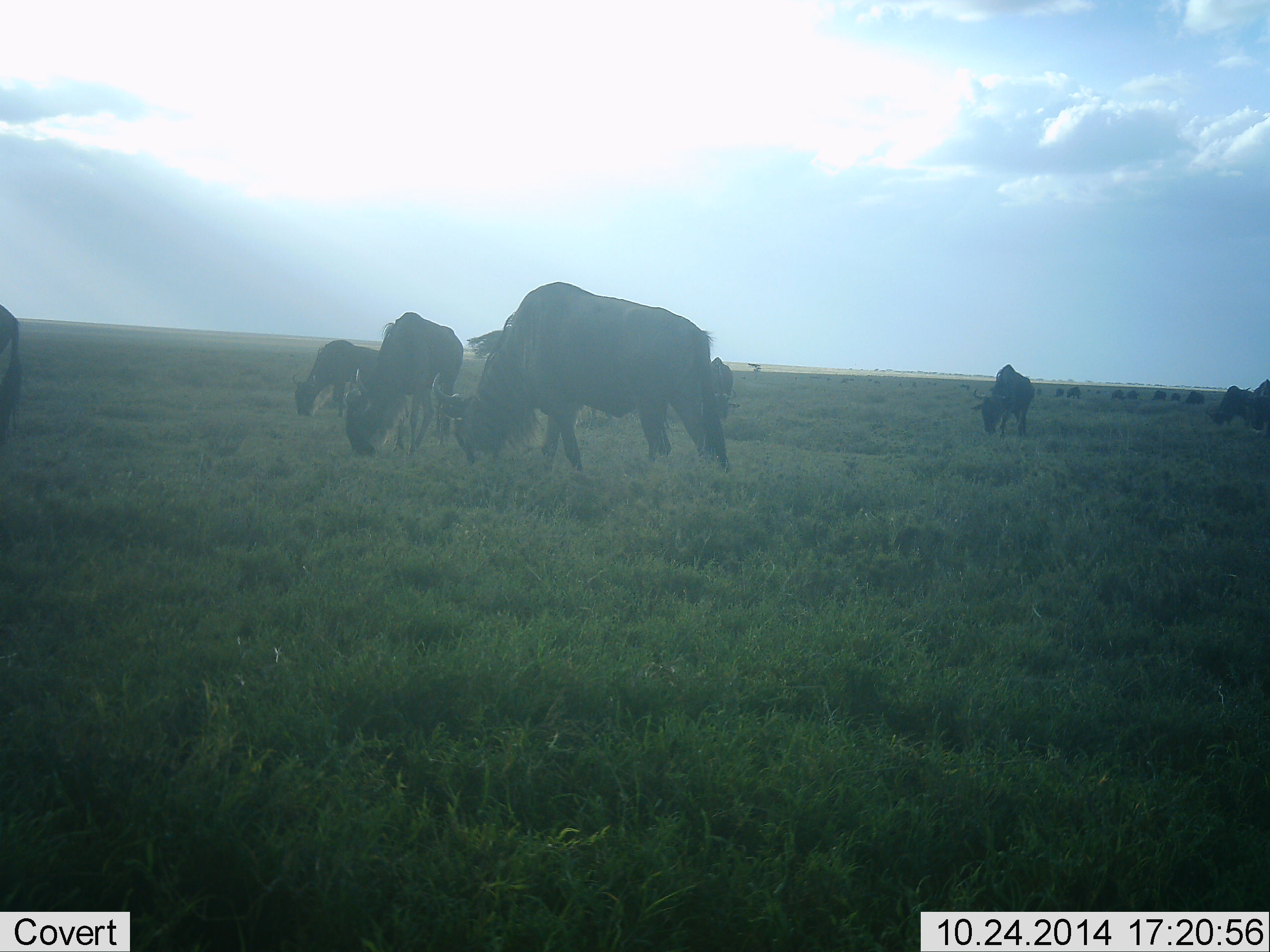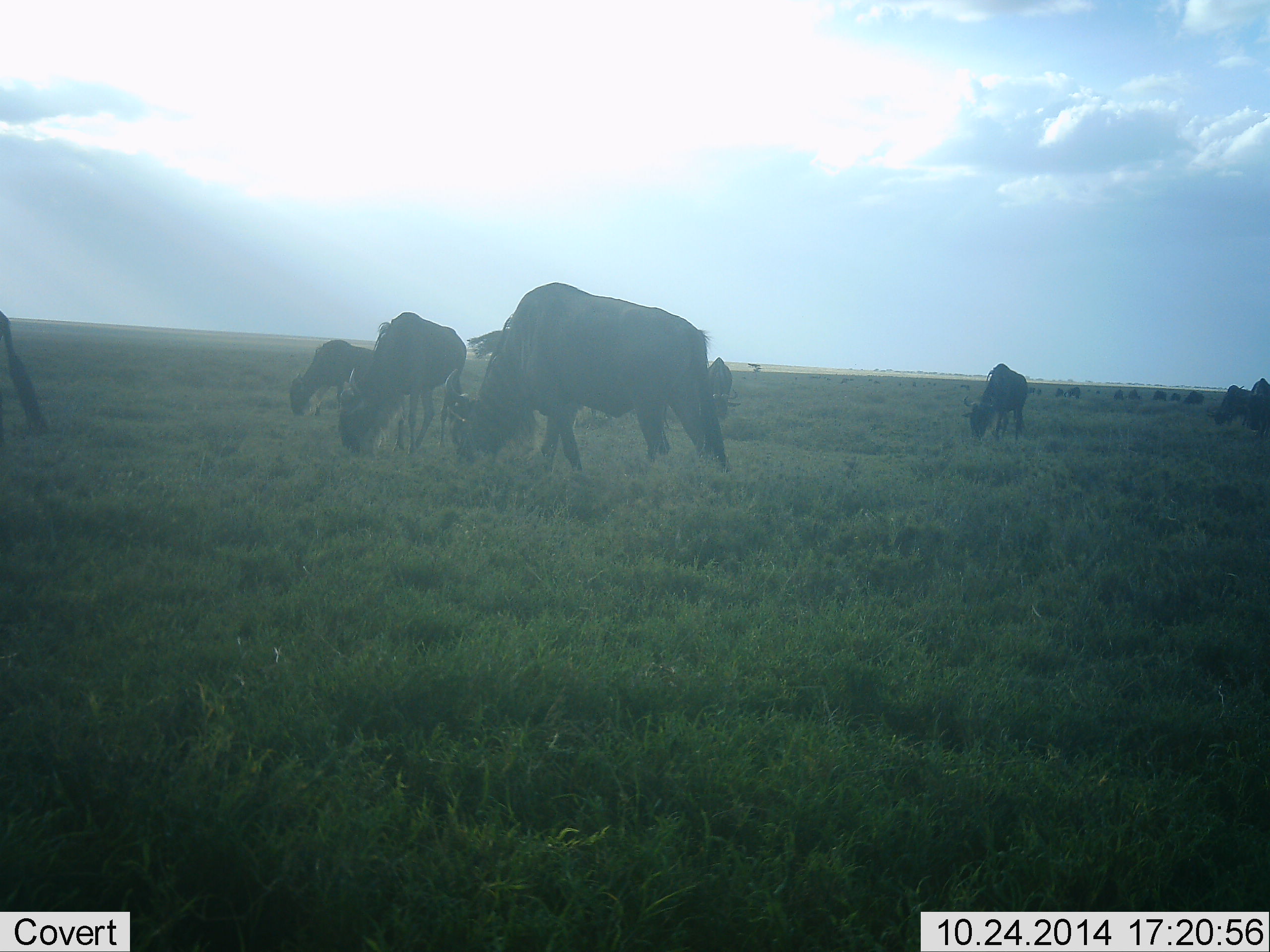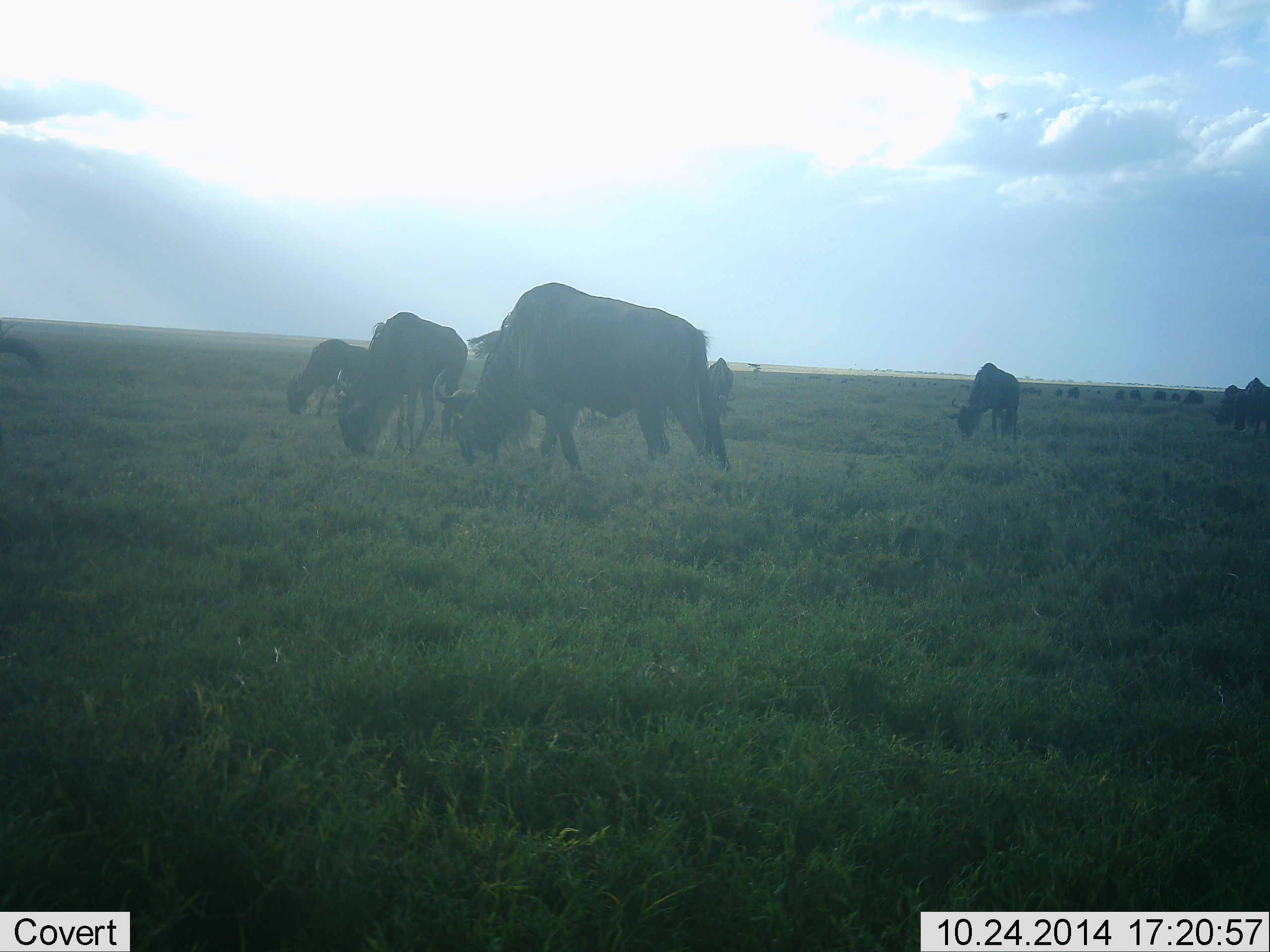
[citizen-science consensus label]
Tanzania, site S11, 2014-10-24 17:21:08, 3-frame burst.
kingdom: Animalia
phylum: Chordata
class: Mammalia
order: Artiodactyla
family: Bovidae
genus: Connochaetes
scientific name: Connochaetes taurinus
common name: blue wildebeest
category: wildebeest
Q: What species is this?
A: Wildebeest (blue wildebeest) (Connochaetes taurinus).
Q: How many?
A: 11-50.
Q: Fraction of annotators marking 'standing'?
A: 20%.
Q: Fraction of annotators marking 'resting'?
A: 0%.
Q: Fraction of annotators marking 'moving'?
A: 0%.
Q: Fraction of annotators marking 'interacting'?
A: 0%.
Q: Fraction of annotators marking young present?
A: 0%.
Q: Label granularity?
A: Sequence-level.